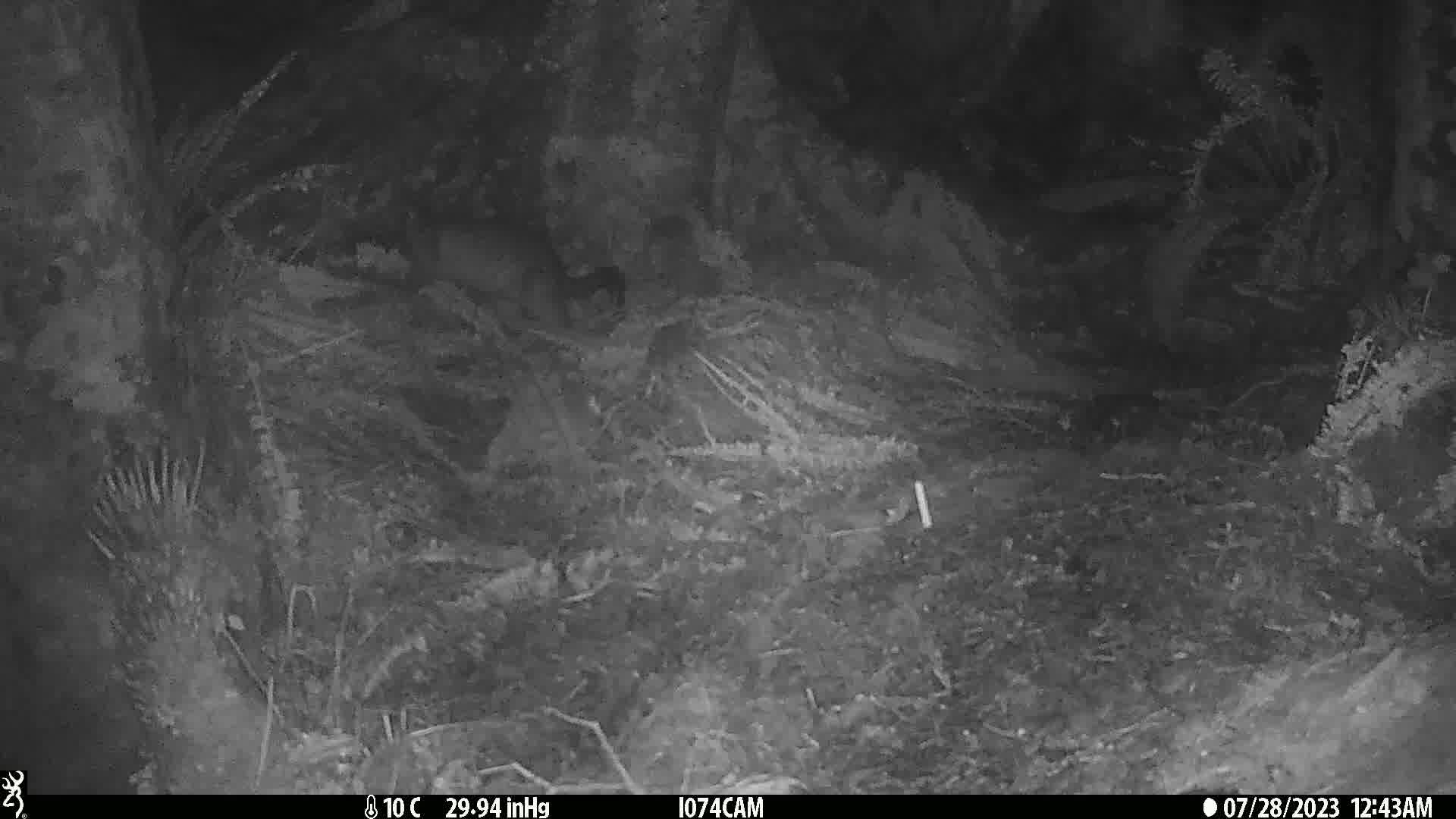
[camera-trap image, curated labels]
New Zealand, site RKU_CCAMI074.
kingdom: Animalia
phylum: Chordata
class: Mammalia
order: Diprotodontia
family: Phalangeridae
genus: Trichosurus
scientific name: Trichosurus vulpecula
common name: common brushtail possum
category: possum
Possum (common brushtail possum) (Trichosurus vulpecula).